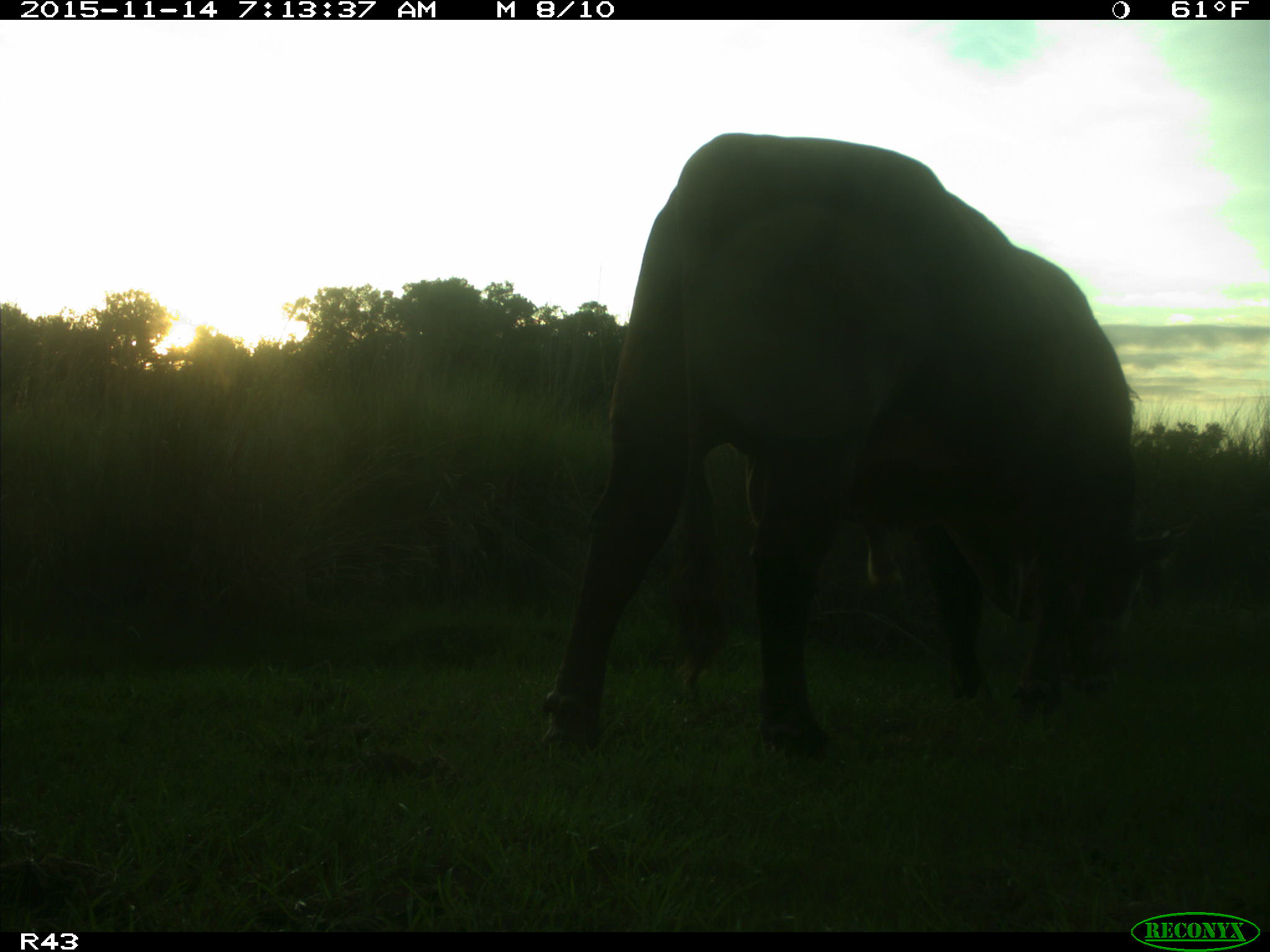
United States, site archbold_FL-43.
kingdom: Animalia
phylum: Chordata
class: Mammalia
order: Artiodactyla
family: Bovidae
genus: Bos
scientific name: Bos taurus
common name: domestic cow